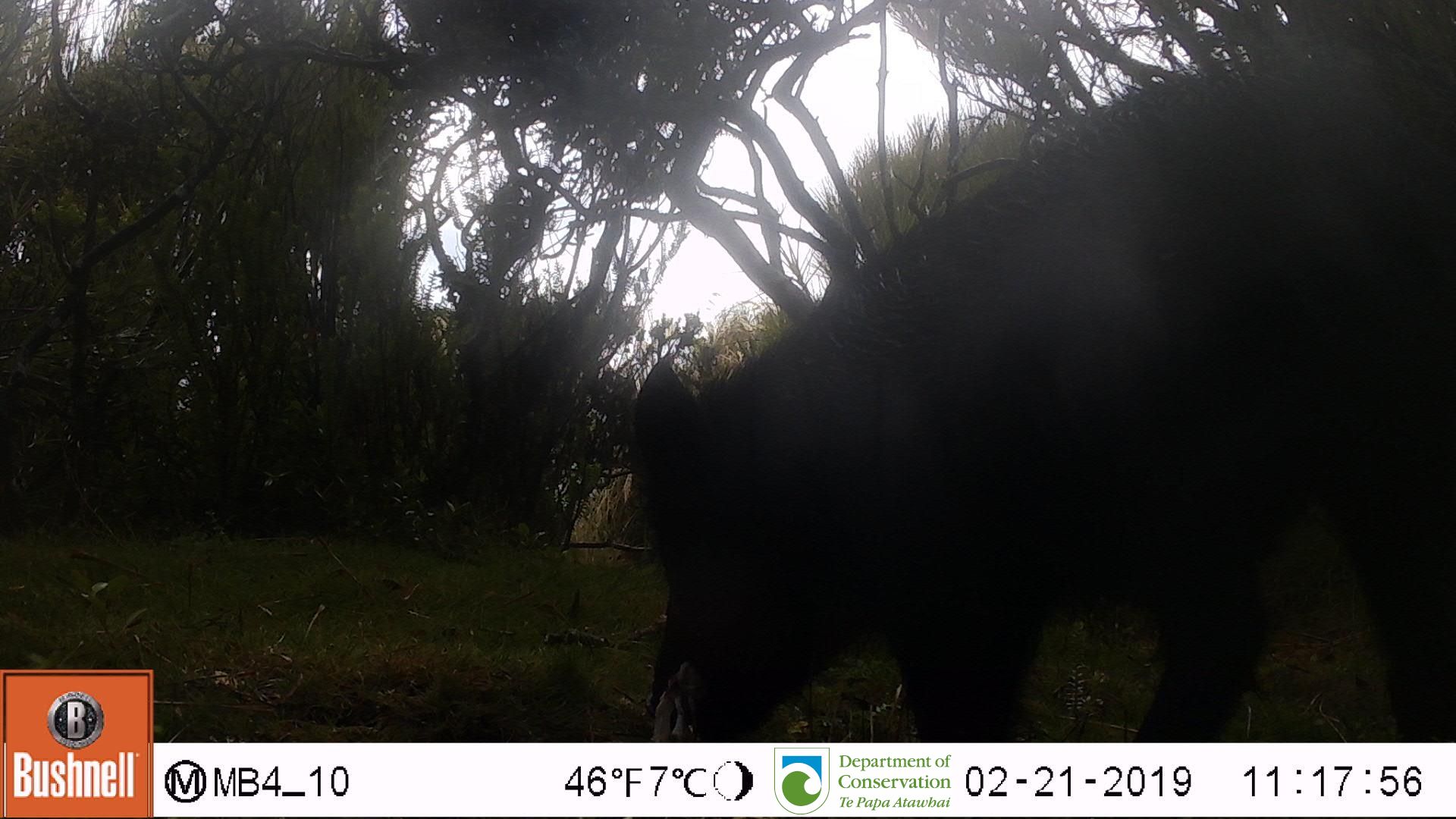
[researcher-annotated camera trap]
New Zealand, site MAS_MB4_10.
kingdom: Animalia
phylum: Chordata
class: Mammalia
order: Artiodactyla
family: Suidae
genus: Sus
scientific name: Sus scrofa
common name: pig